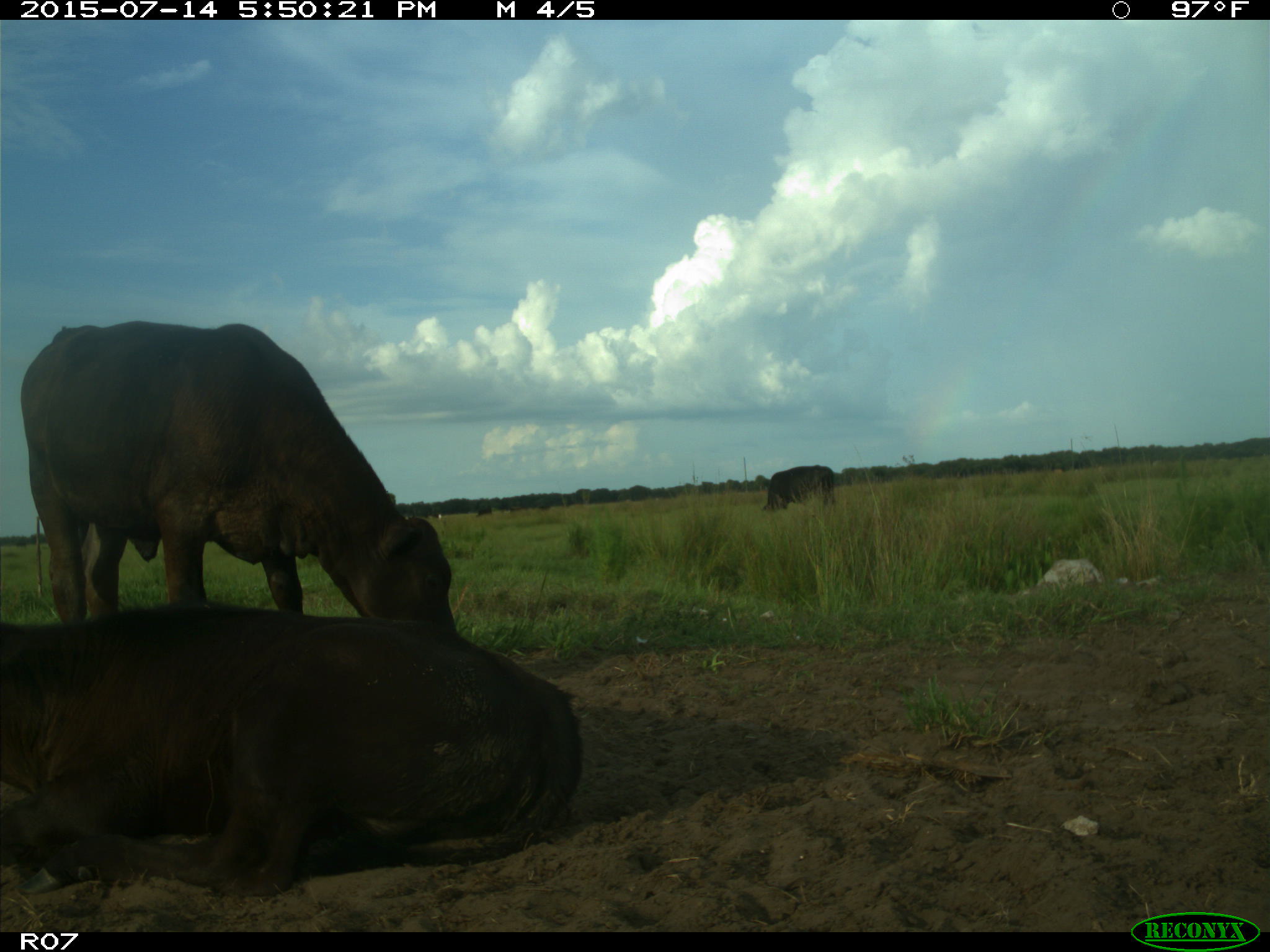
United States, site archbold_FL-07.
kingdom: Animalia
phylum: Chordata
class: Mammalia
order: Artiodactyla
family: Bovidae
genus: Bos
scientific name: Bos taurus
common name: domestic cow